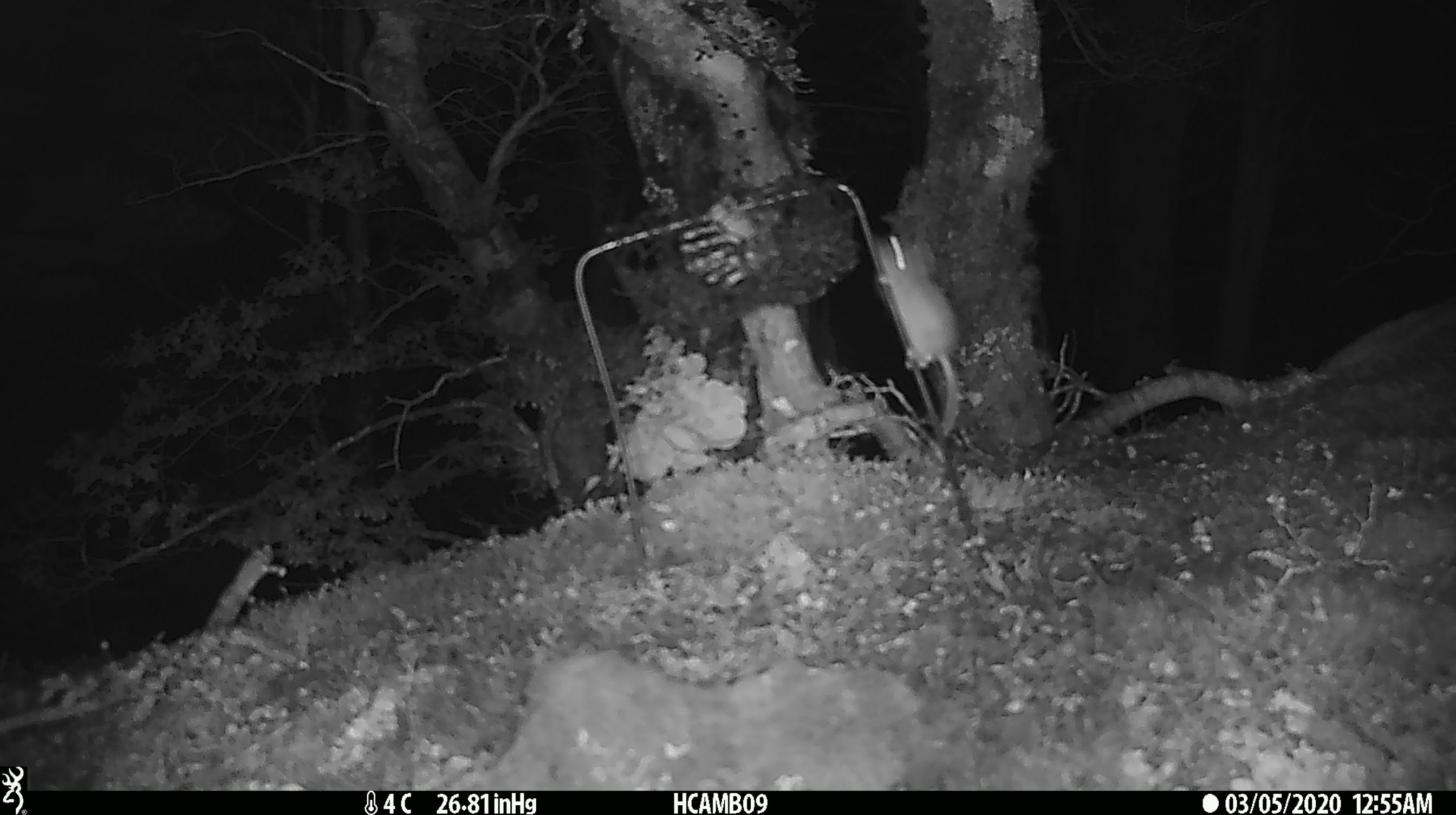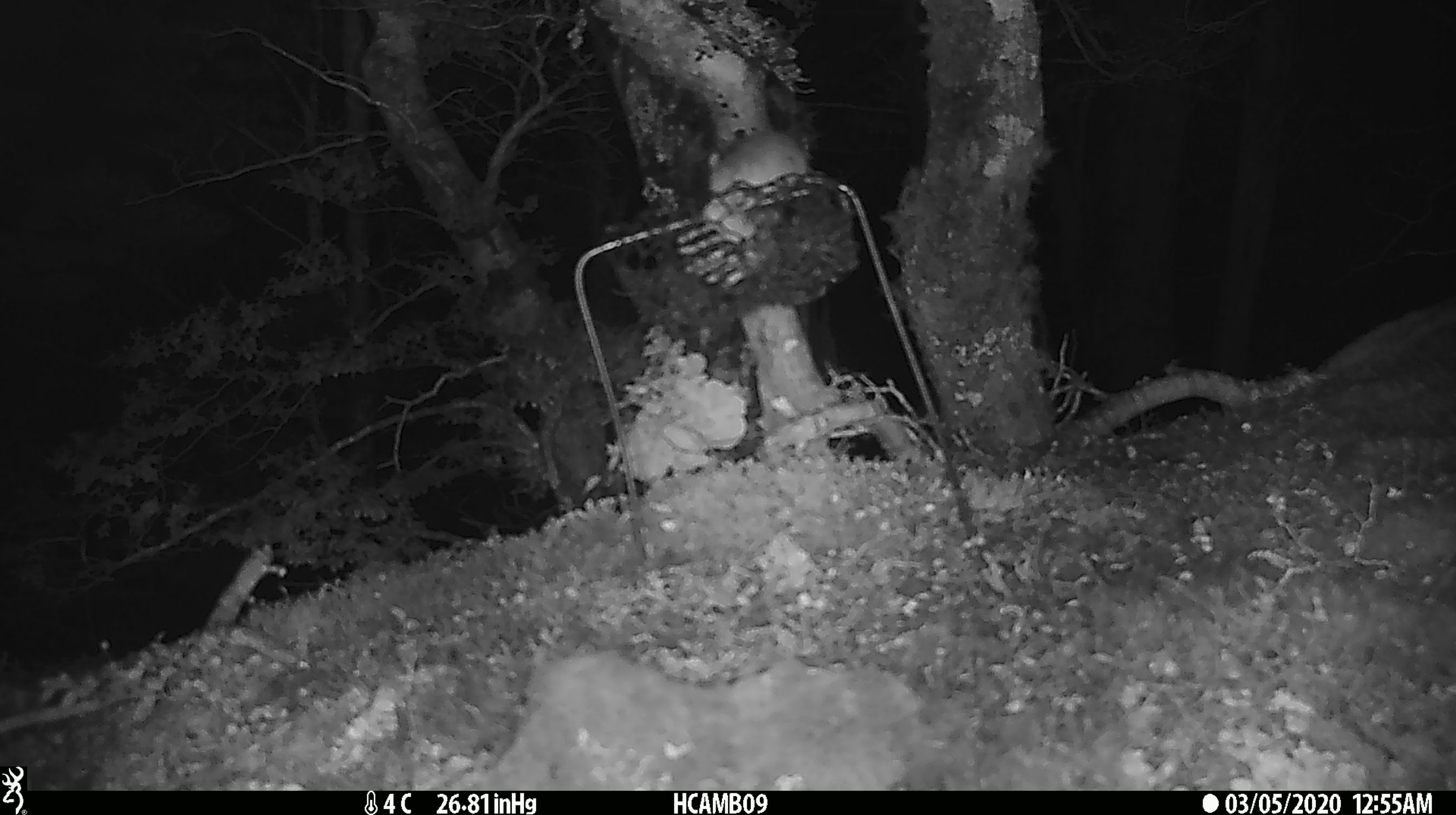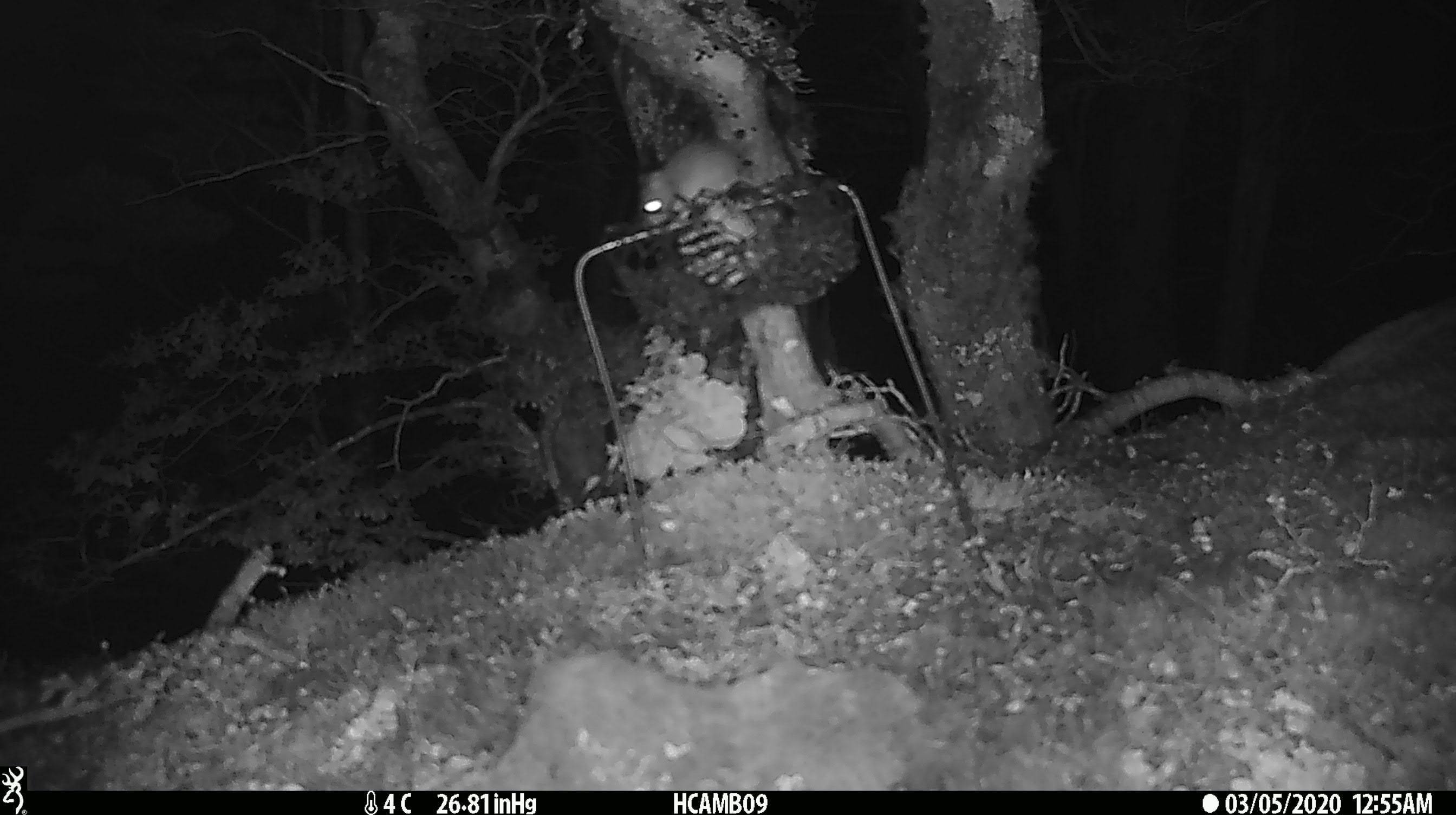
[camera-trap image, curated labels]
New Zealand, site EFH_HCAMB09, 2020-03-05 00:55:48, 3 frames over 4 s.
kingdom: Animalia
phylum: Chordata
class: Mammalia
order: Rodentia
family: Muridae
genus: Mus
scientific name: Mus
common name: mouse